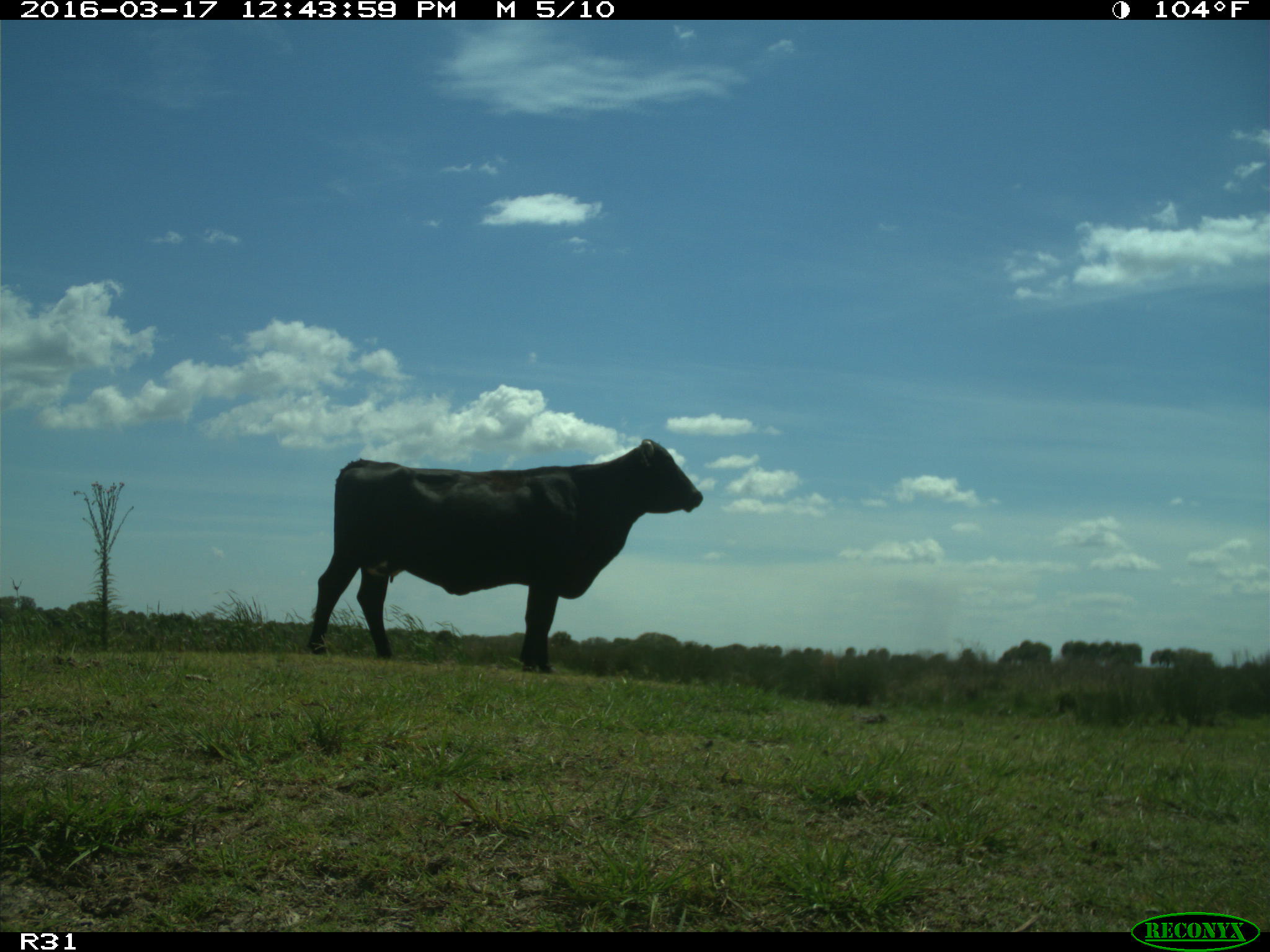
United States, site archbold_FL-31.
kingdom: Animalia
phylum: Chordata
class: Mammalia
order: Artiodactyla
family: Bovidae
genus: Bos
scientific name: Bos taurus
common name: domestic cow